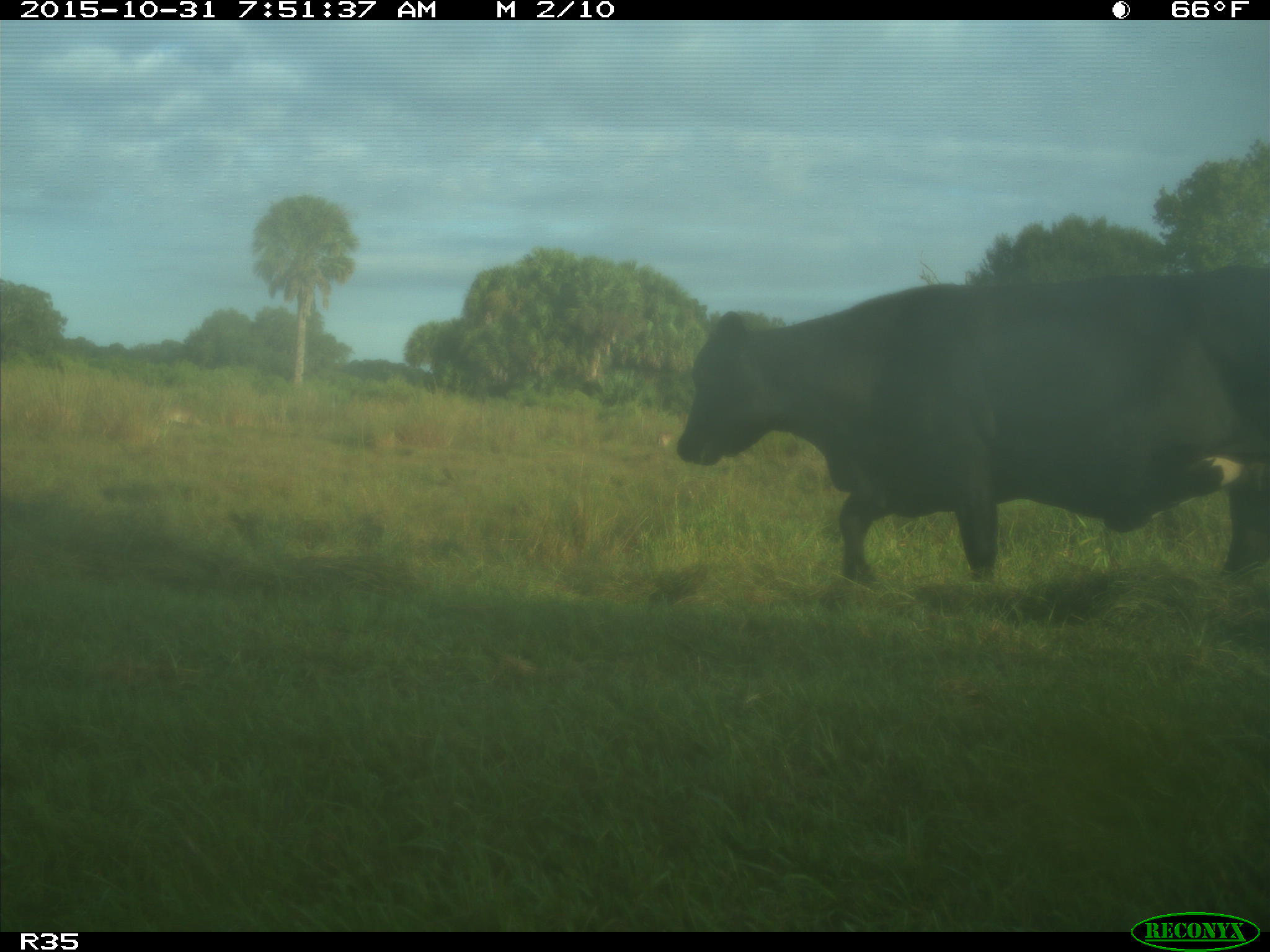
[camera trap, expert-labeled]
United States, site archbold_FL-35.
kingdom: Animalia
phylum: Chordata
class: Mammalia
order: Artiodactyla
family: Bovidae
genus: Bos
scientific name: Bos taurus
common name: domestic cow